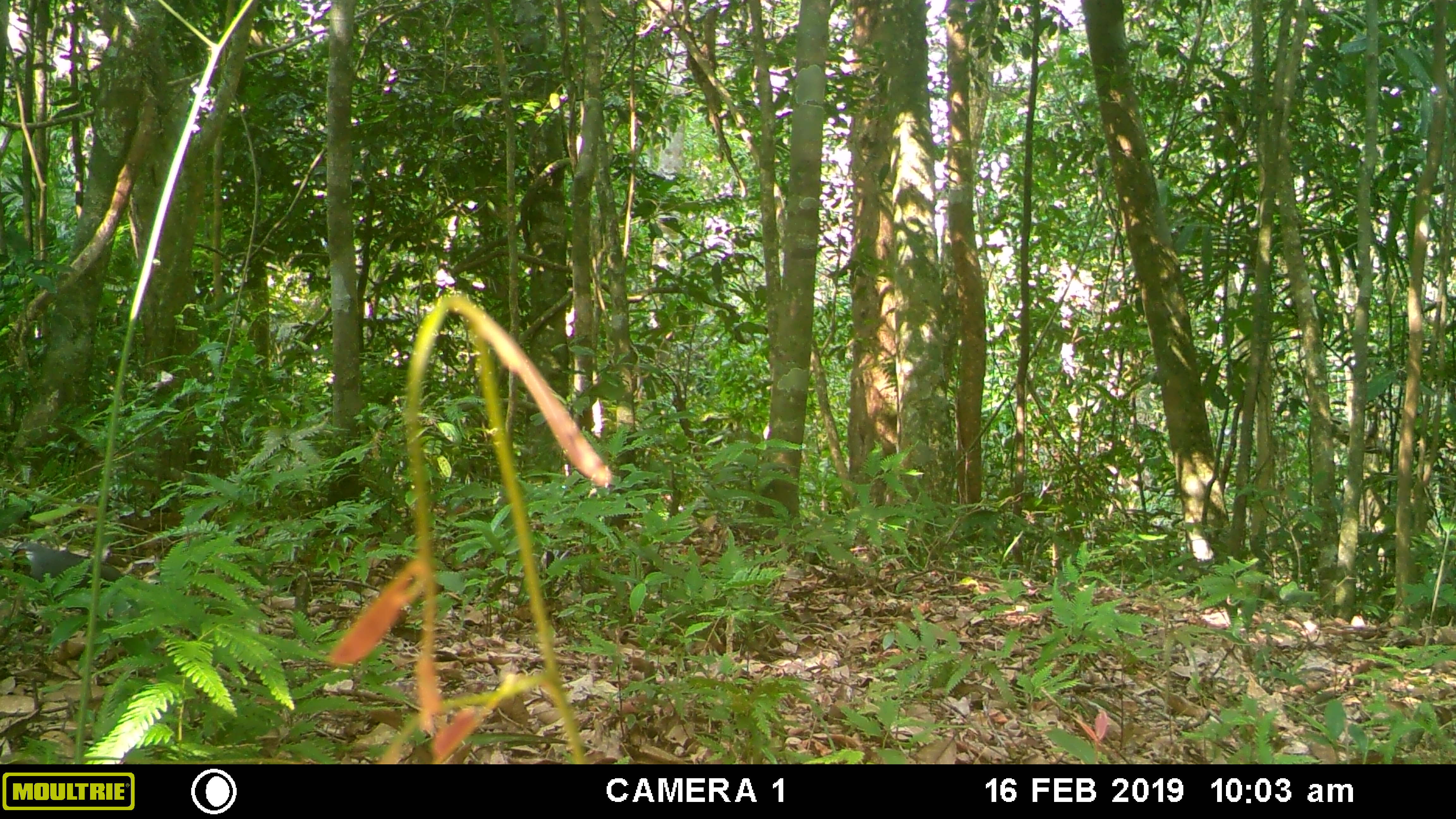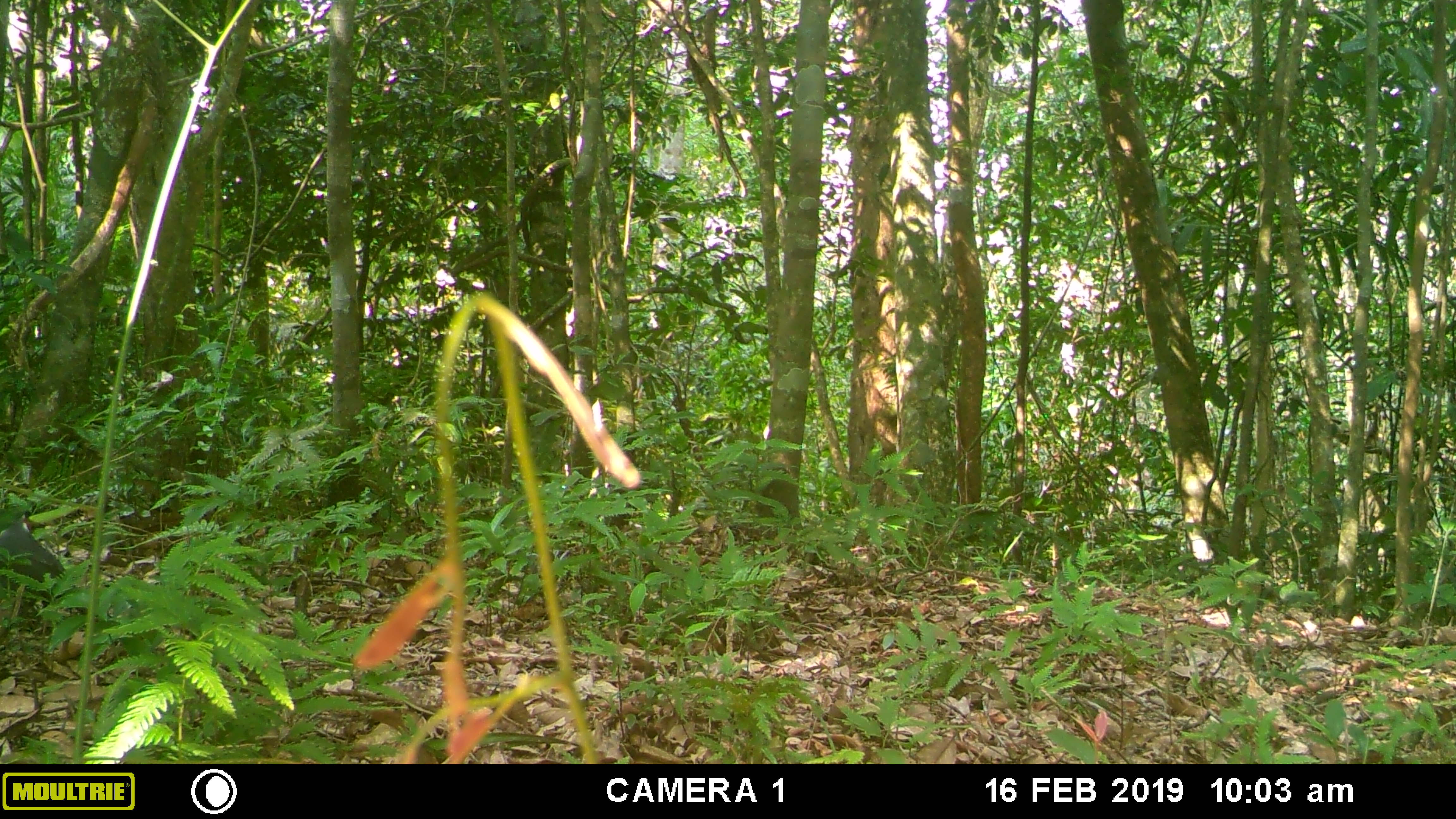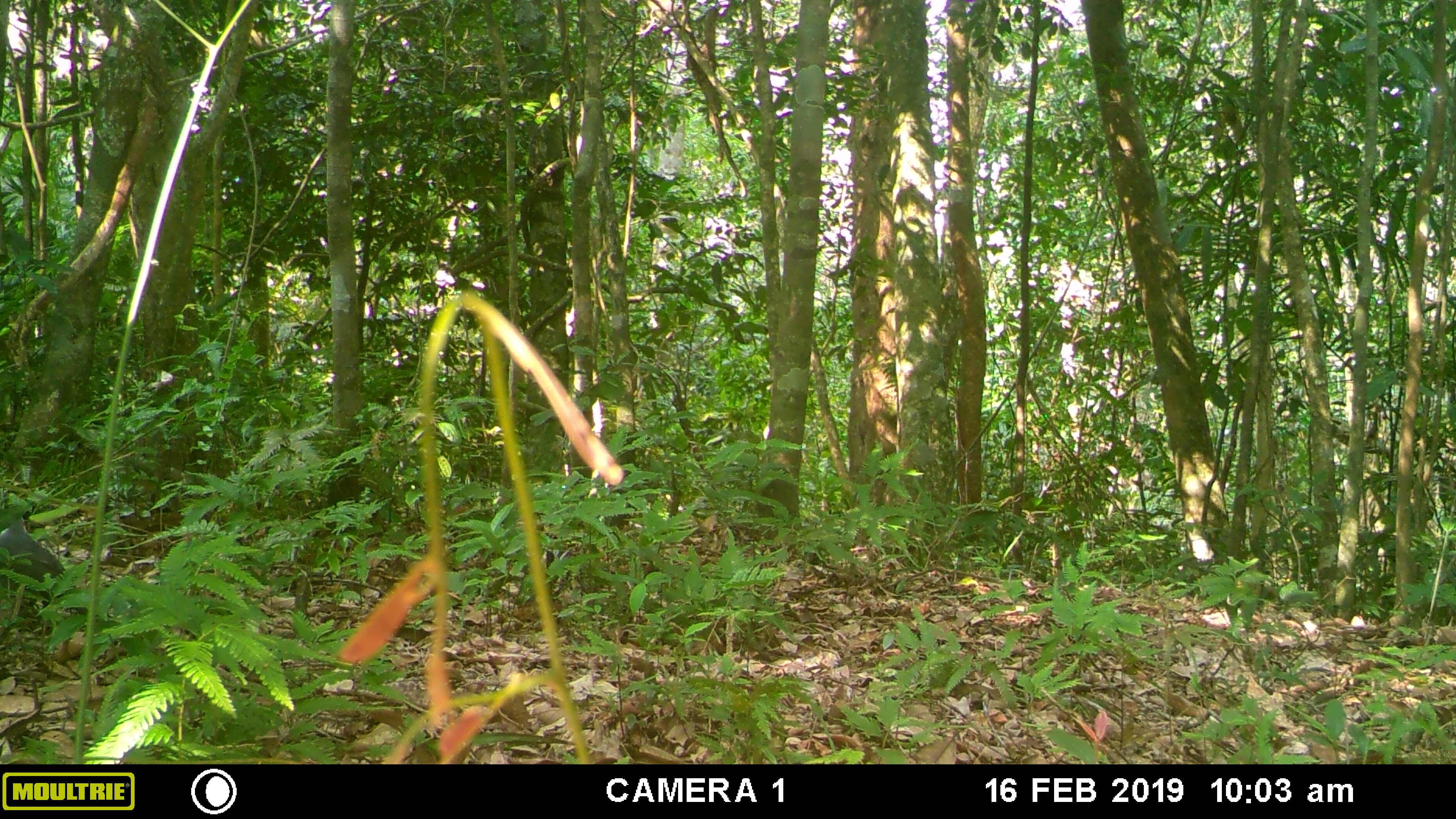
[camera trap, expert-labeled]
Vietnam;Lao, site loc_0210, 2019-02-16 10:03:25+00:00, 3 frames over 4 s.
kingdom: Animalia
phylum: Chordata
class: Aves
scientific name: Aves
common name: bird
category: unidentified bird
Unidentified bird (bird) (Aves). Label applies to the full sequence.